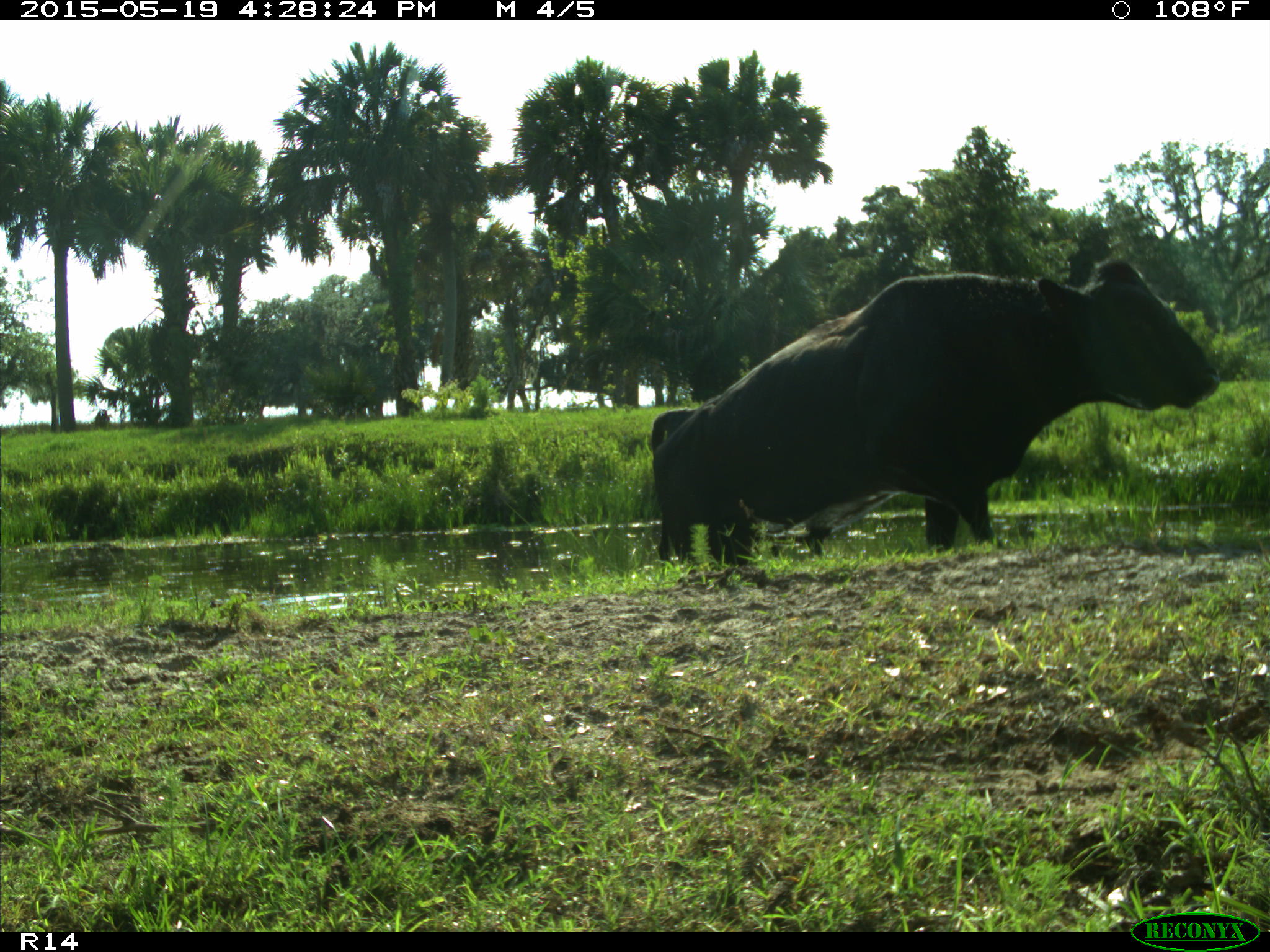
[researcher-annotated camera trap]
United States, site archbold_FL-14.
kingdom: Animalia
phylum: Chordata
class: Mammalia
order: Artiodactyla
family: Bovidae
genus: Bos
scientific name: Bos taurus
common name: domestic cow